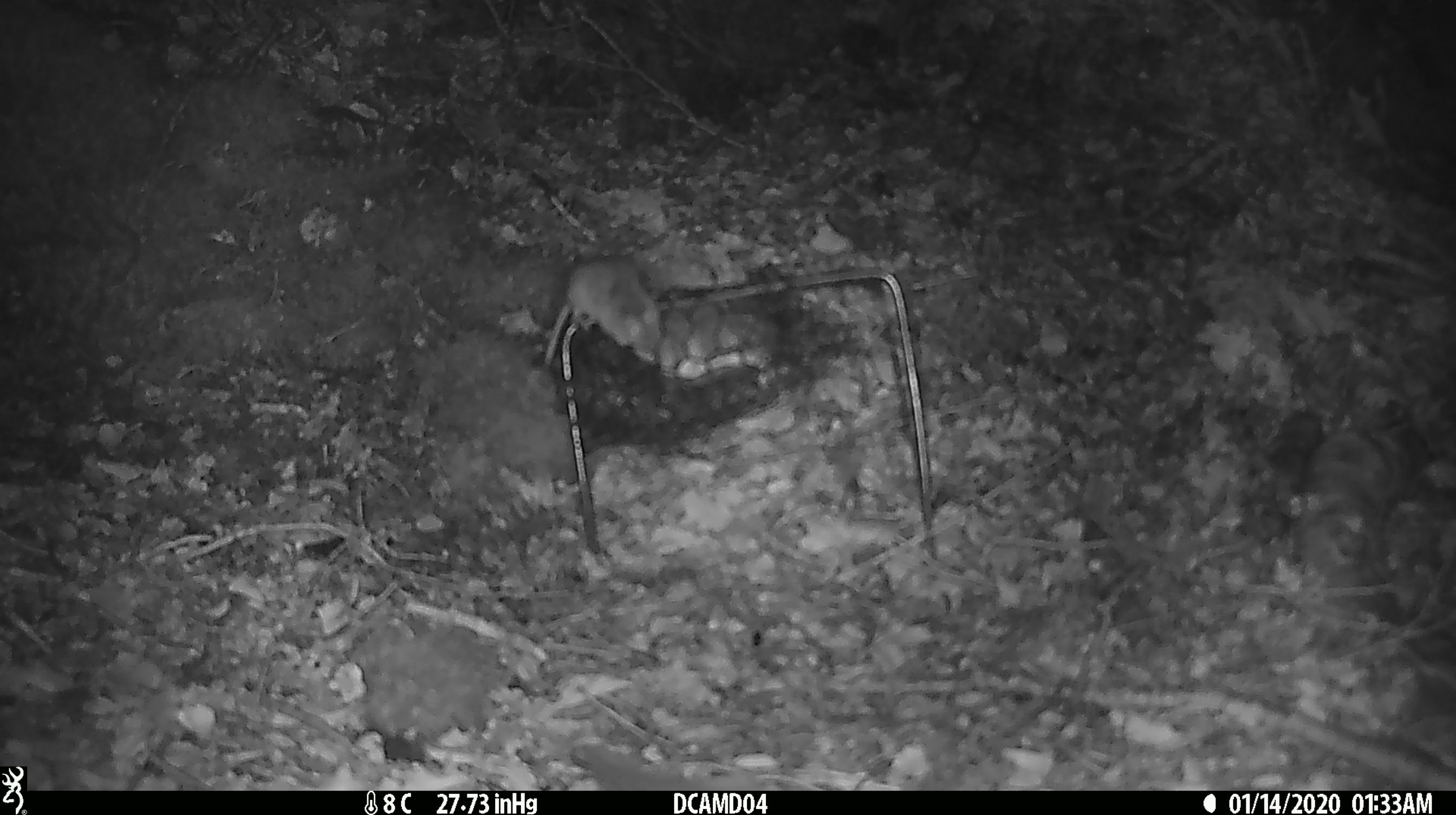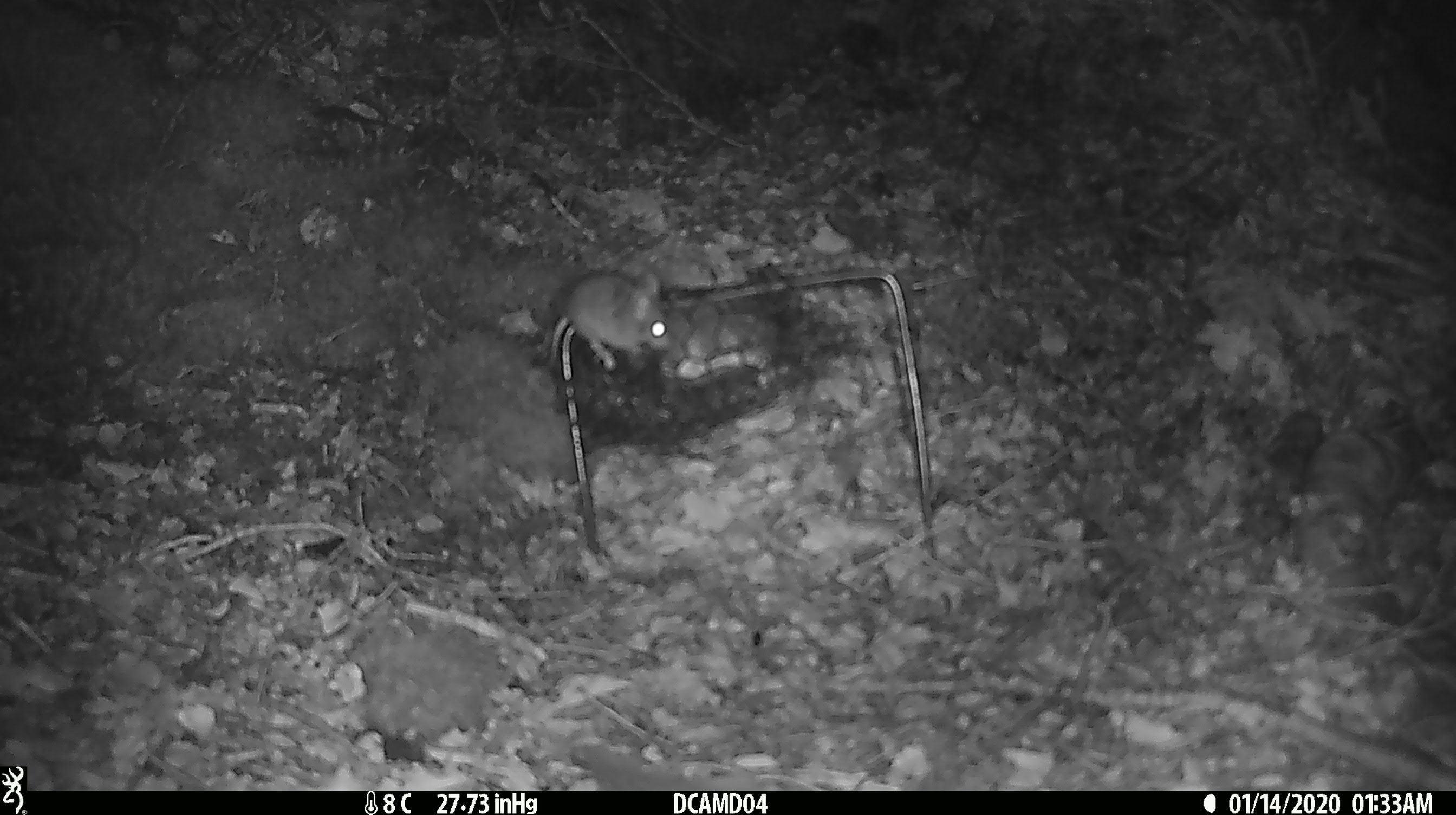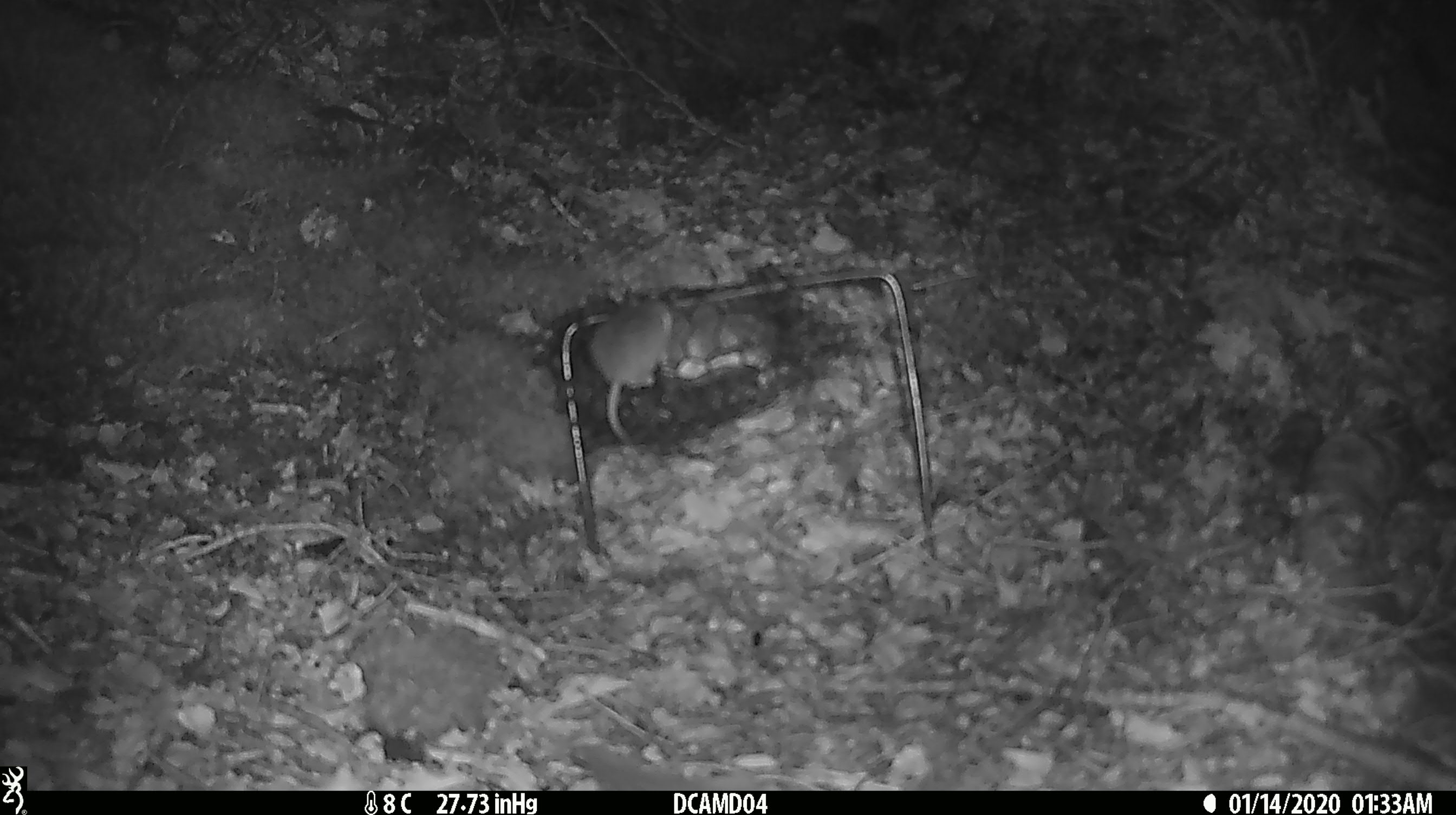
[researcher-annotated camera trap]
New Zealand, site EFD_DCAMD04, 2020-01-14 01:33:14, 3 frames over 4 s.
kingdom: Animalia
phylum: Chordata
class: Mammalia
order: Rodentia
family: Muridae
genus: Mus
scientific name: Mus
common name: mouse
Mouse (Mus).